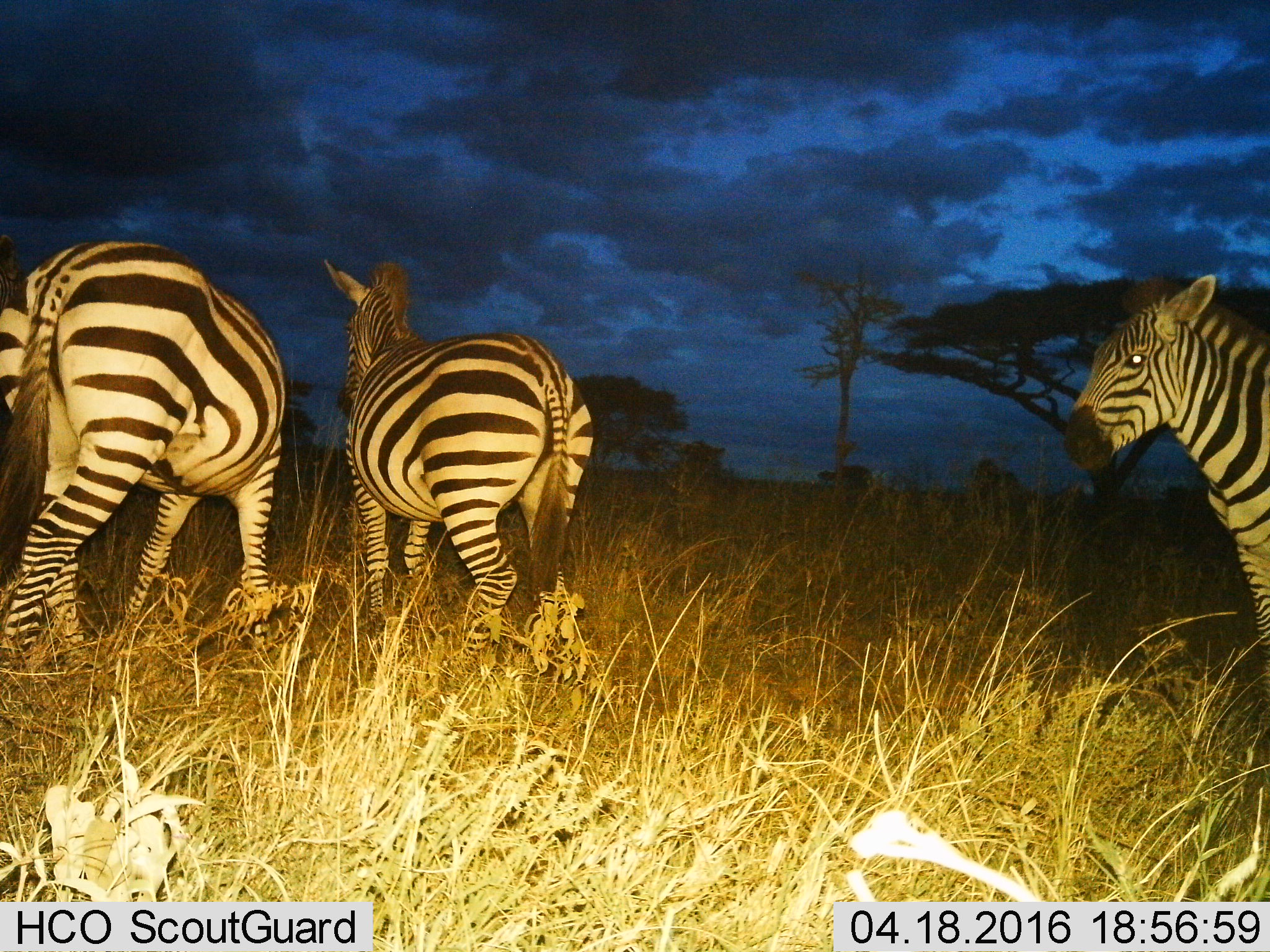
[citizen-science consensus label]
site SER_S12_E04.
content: unidentified animal